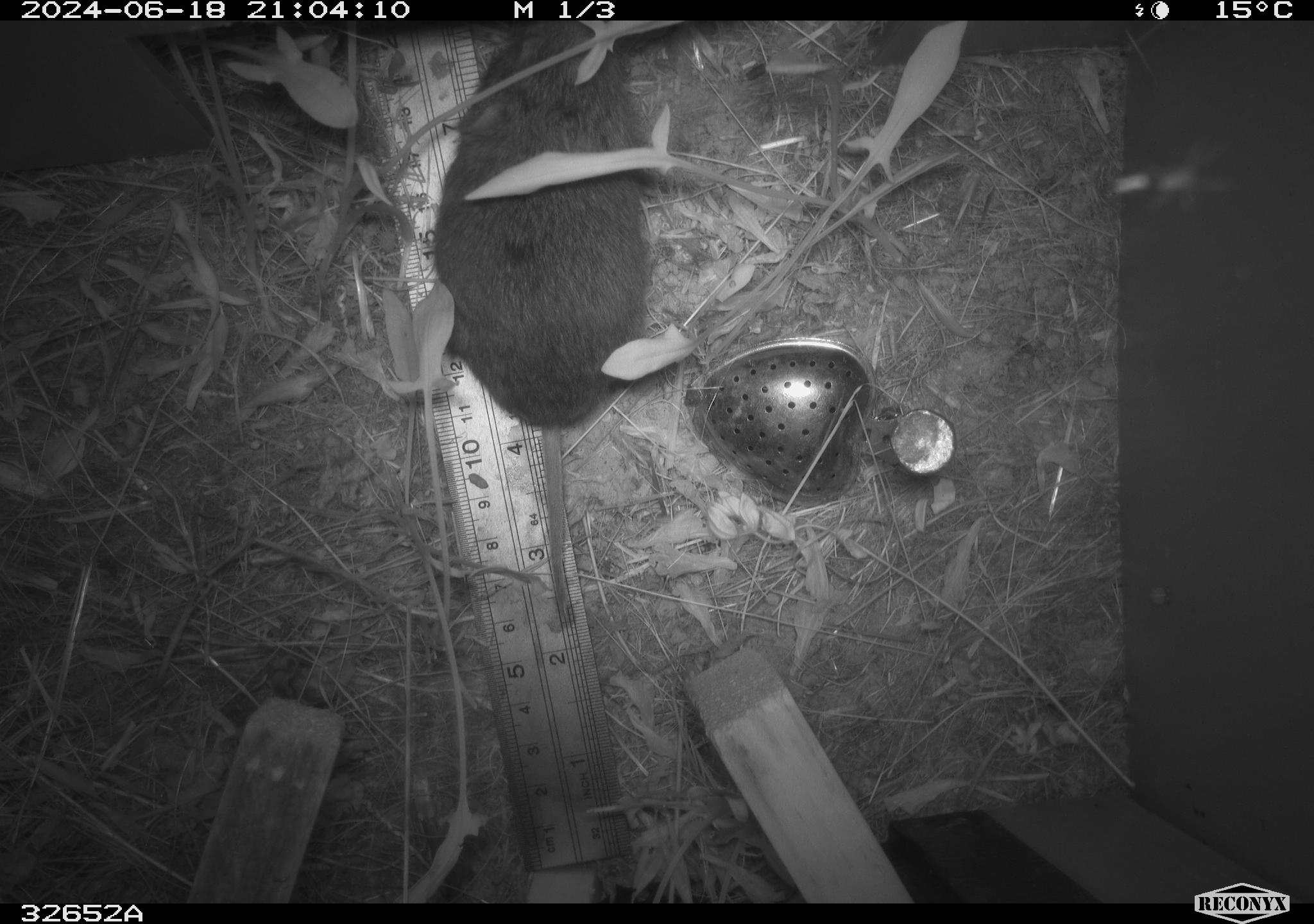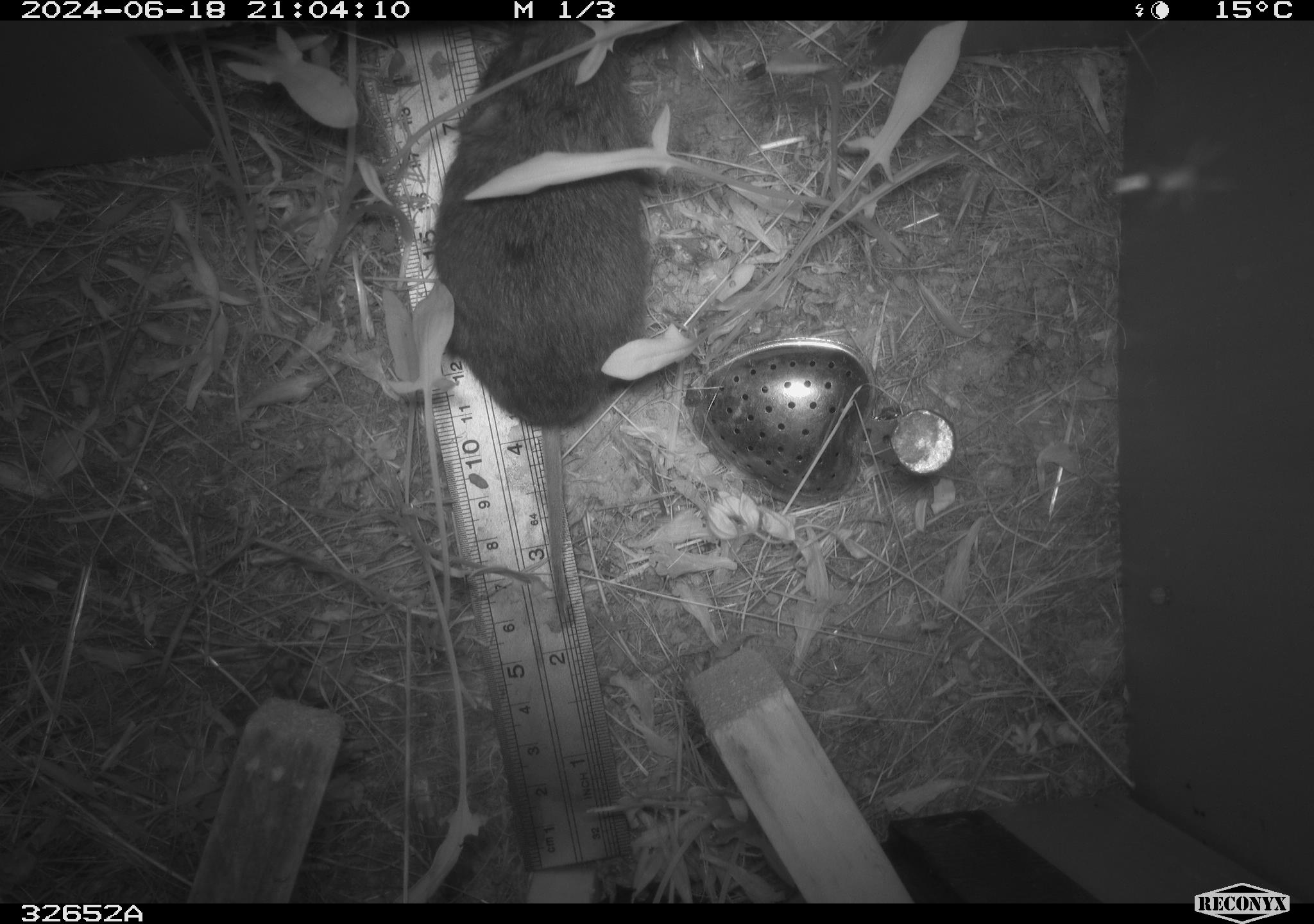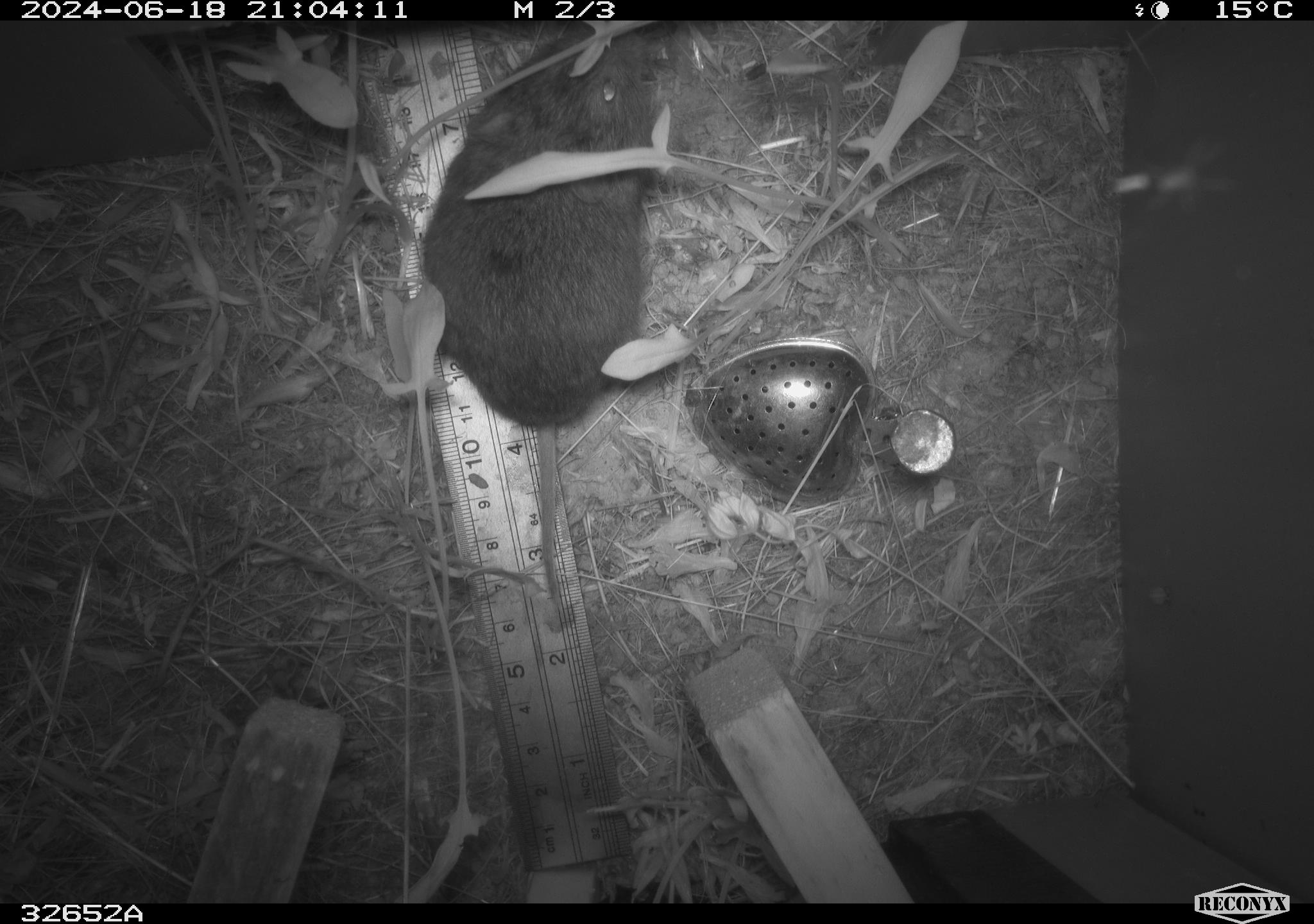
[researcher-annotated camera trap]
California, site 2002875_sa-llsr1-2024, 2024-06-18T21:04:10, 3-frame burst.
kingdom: Animalia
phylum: Chordata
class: Mammalia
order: Rodentia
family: Cricetidae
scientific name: Arvicolinae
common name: voles, lemmings, and muskrats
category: arvicolinae subfamily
Arvicolinae subfamily (voles, lemmings, and muskrats) (Arvicolinae).